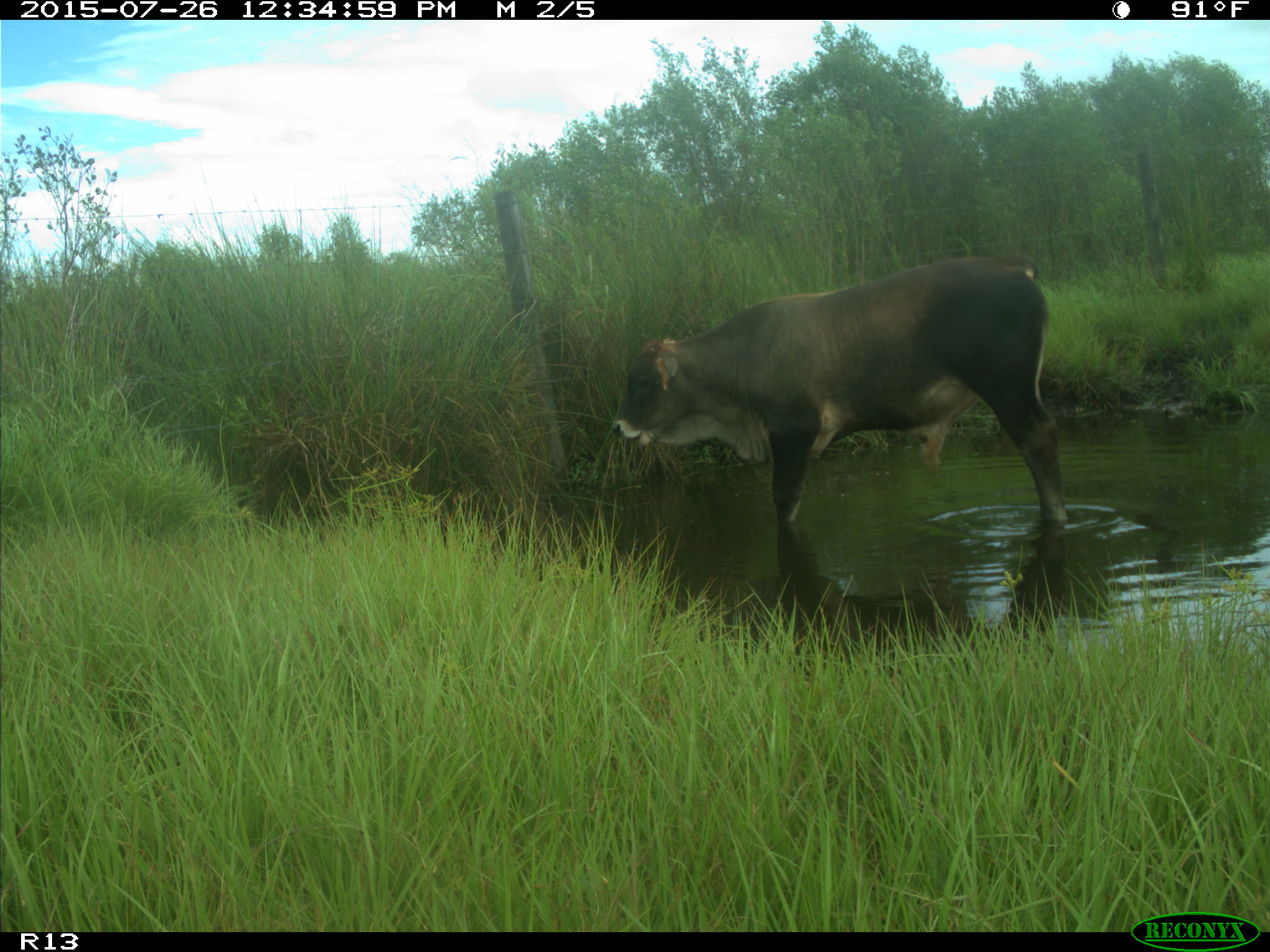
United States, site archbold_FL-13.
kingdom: Animalia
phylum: Chordata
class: Mammalia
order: Artiodactyla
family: Bovidae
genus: Bos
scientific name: Bos taurus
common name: domestic cow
Bos taurus (domestic cow).